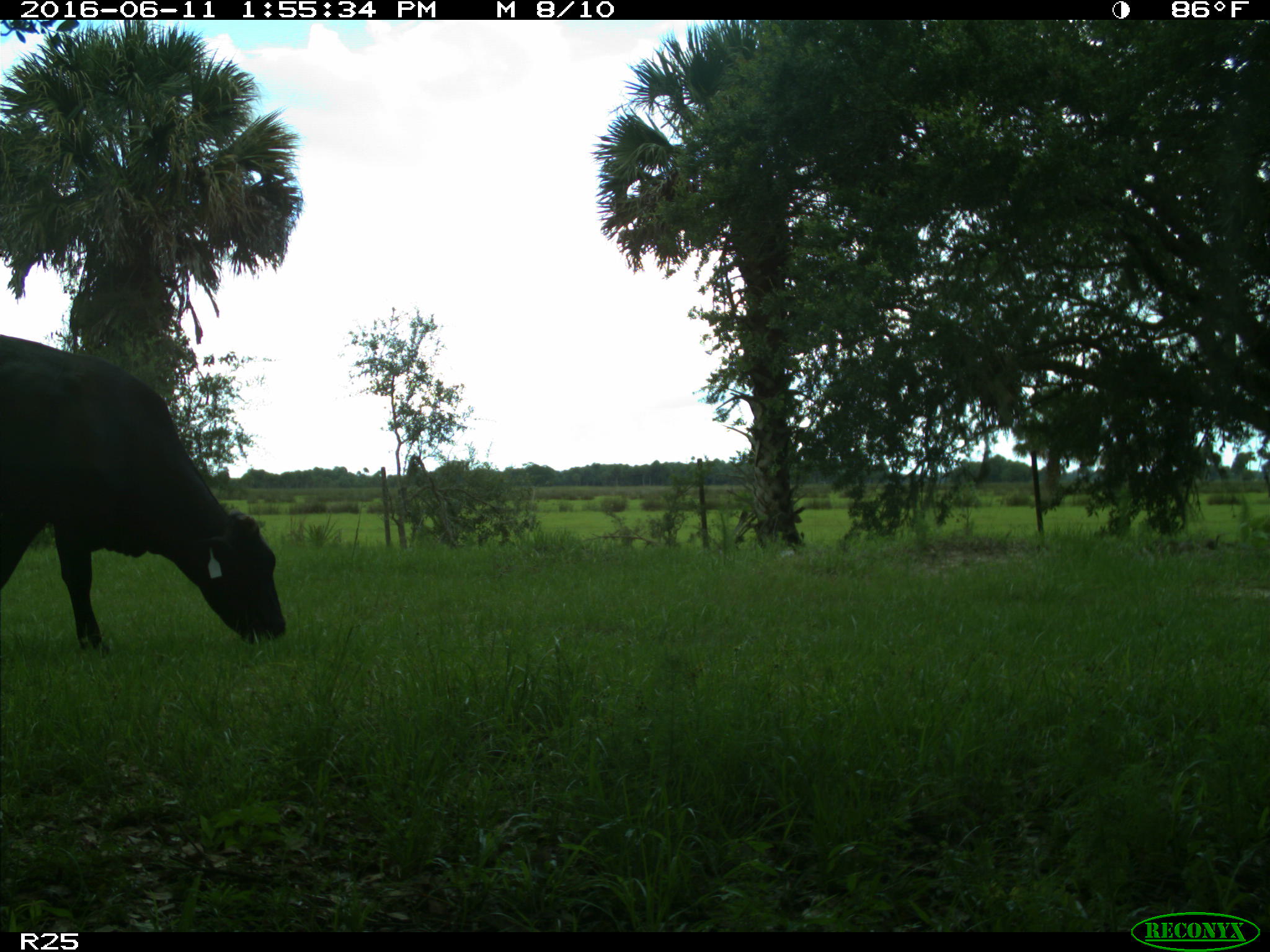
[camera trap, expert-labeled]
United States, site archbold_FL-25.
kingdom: Animalia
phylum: Chordata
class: Mammalia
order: Artiodactyla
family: Bovidae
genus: Bos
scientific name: Bos taurus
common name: domestic cow